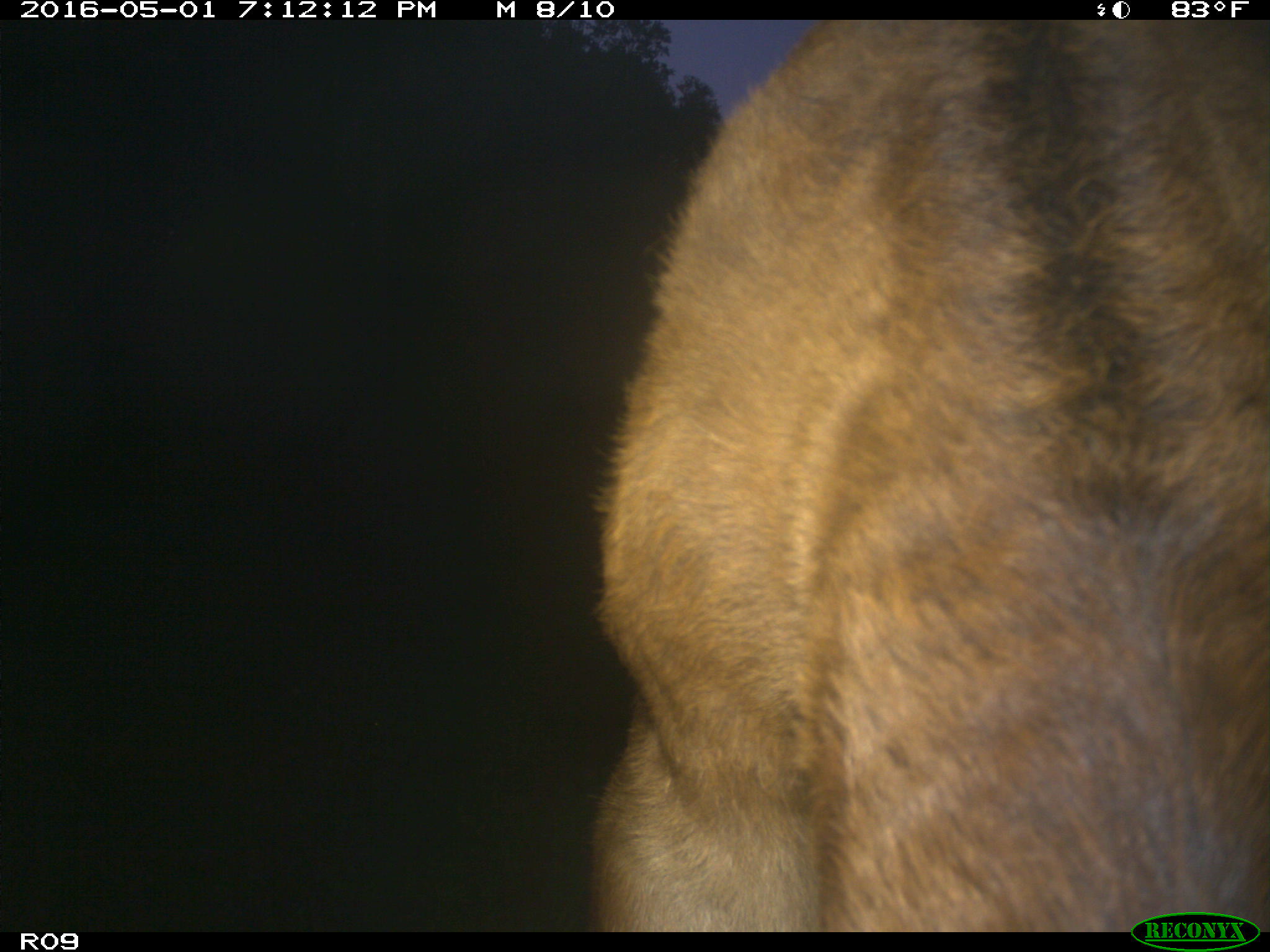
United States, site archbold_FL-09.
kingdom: Animalia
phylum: Chordata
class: Mammalia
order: Artiodactyla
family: Bovidae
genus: Bos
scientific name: Bos taurus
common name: domestic cow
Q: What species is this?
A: Bos taurus (domestic cow).